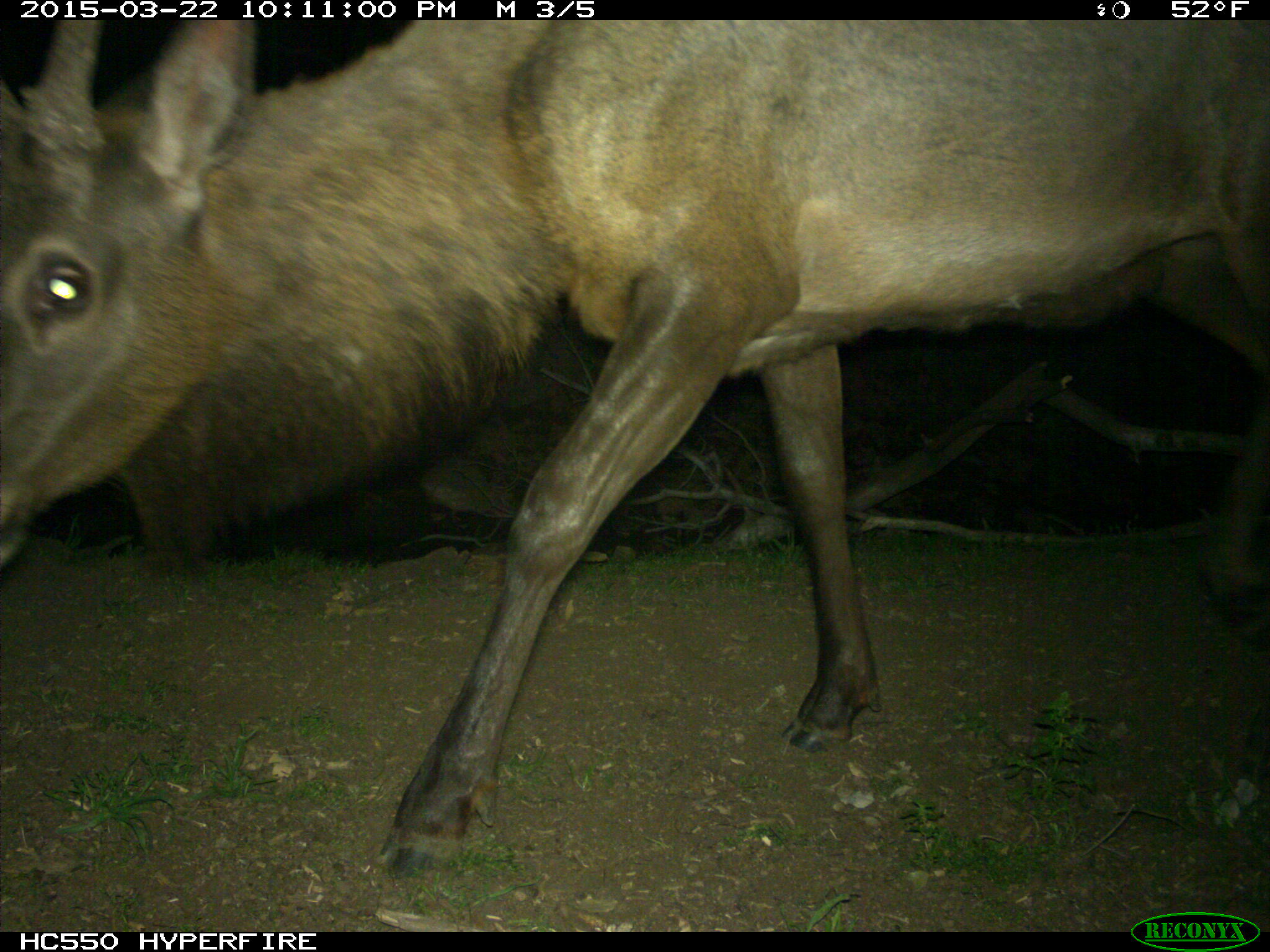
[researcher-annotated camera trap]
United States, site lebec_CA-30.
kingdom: Animalia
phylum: Chordata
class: Mammalia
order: Artiodactyla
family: Cervidae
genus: Cervus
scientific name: Cervus canadensis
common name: elk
Cervus canadensis (elk).